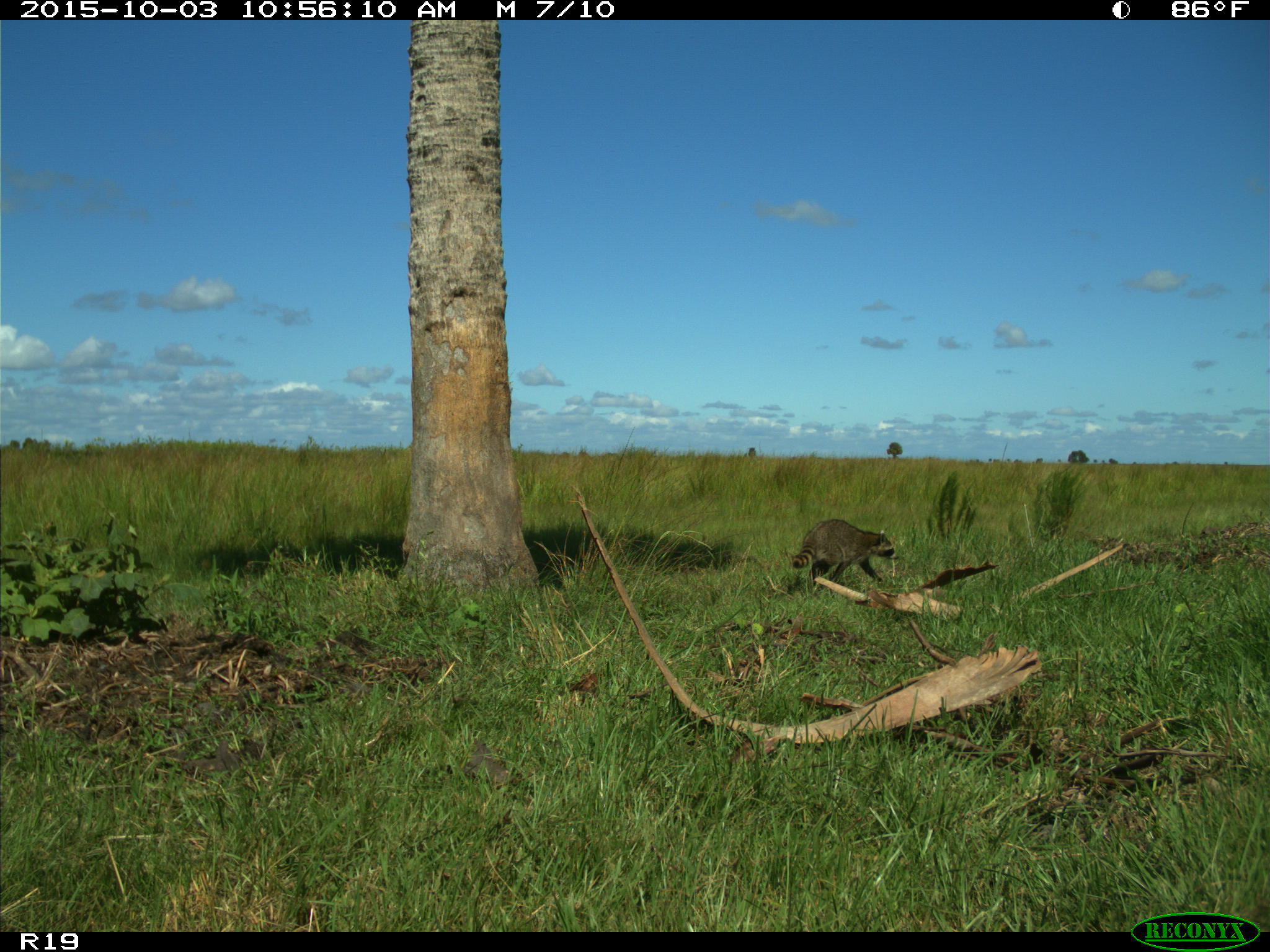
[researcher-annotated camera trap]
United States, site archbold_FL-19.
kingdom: Animalia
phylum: Chordata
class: Mammalia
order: Carnivora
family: Procyonidae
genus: Procyon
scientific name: Procyon lotor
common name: common raccoon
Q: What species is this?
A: Procyon lotor (common raccoon).